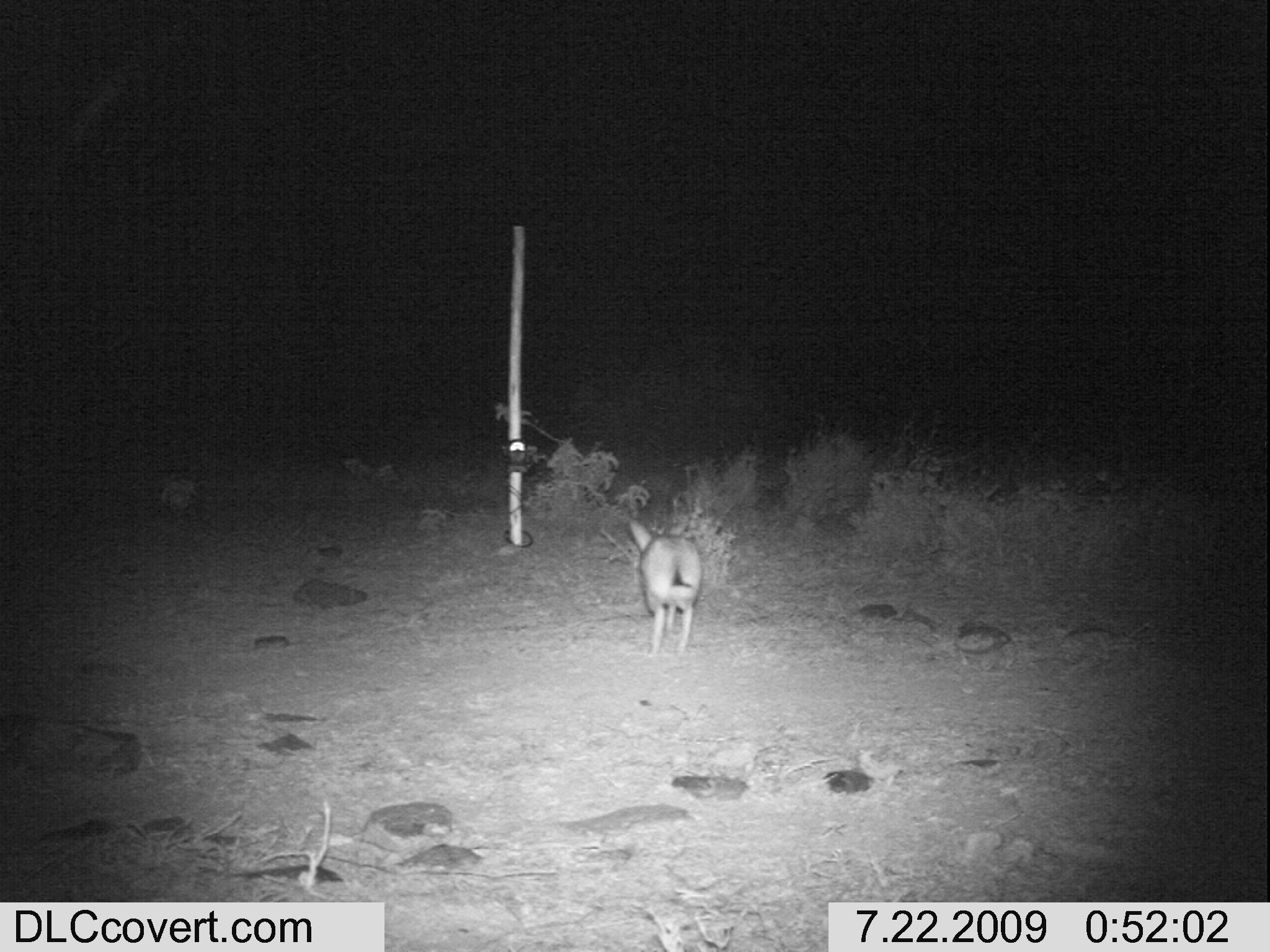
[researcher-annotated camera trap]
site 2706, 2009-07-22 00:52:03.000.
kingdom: Animalia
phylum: Chordata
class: Mammalia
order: Lagomorpha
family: Leporidae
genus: Lepus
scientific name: Lepus saxatilis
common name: scrub hare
Lepus saxatilis (scrub hare), count 1.